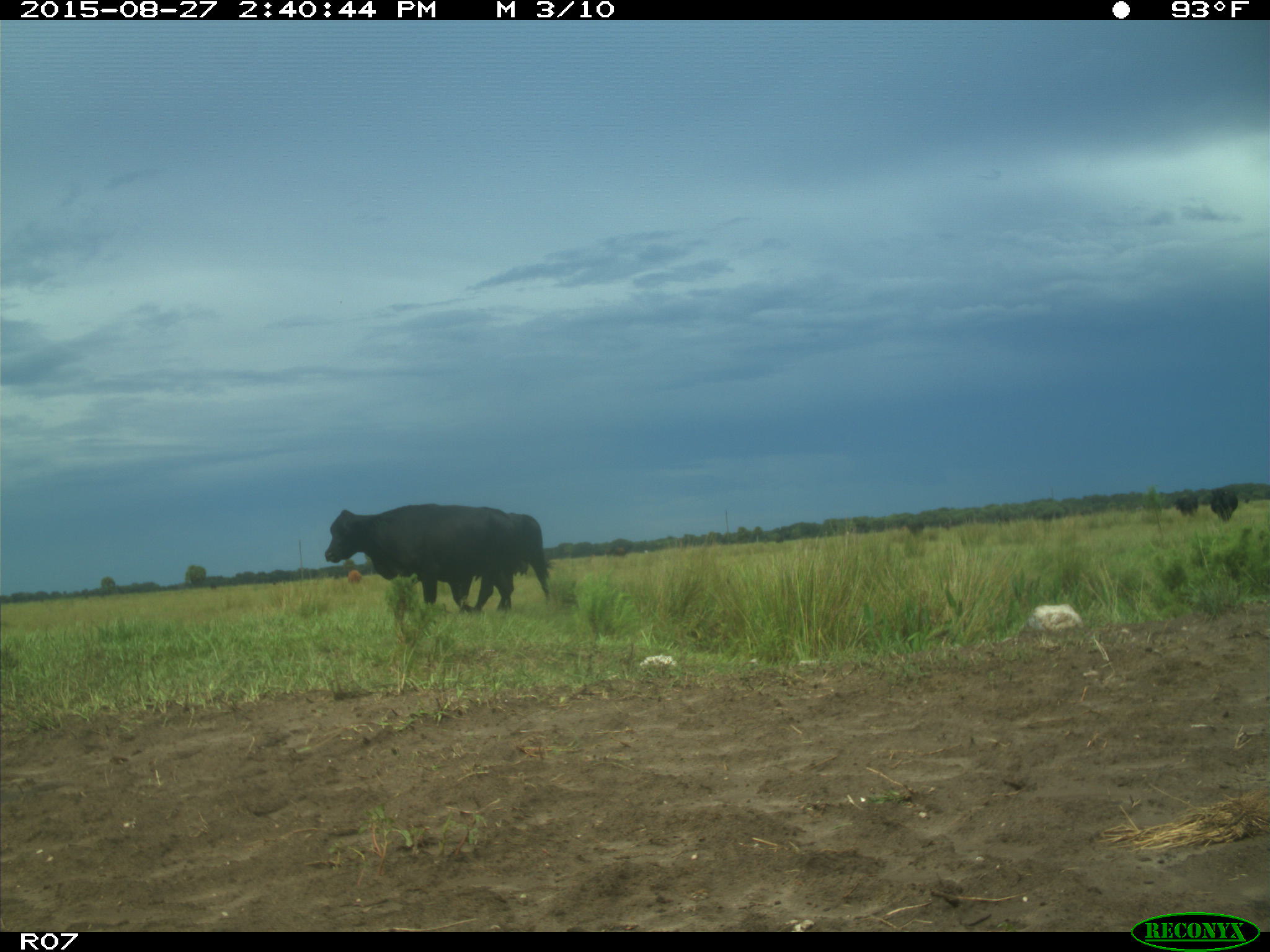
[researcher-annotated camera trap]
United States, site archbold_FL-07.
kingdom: Animalia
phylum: Chordata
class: Mammalia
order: Artiodactyla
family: Bovidae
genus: Bos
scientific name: Bos taurus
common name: domestic cow